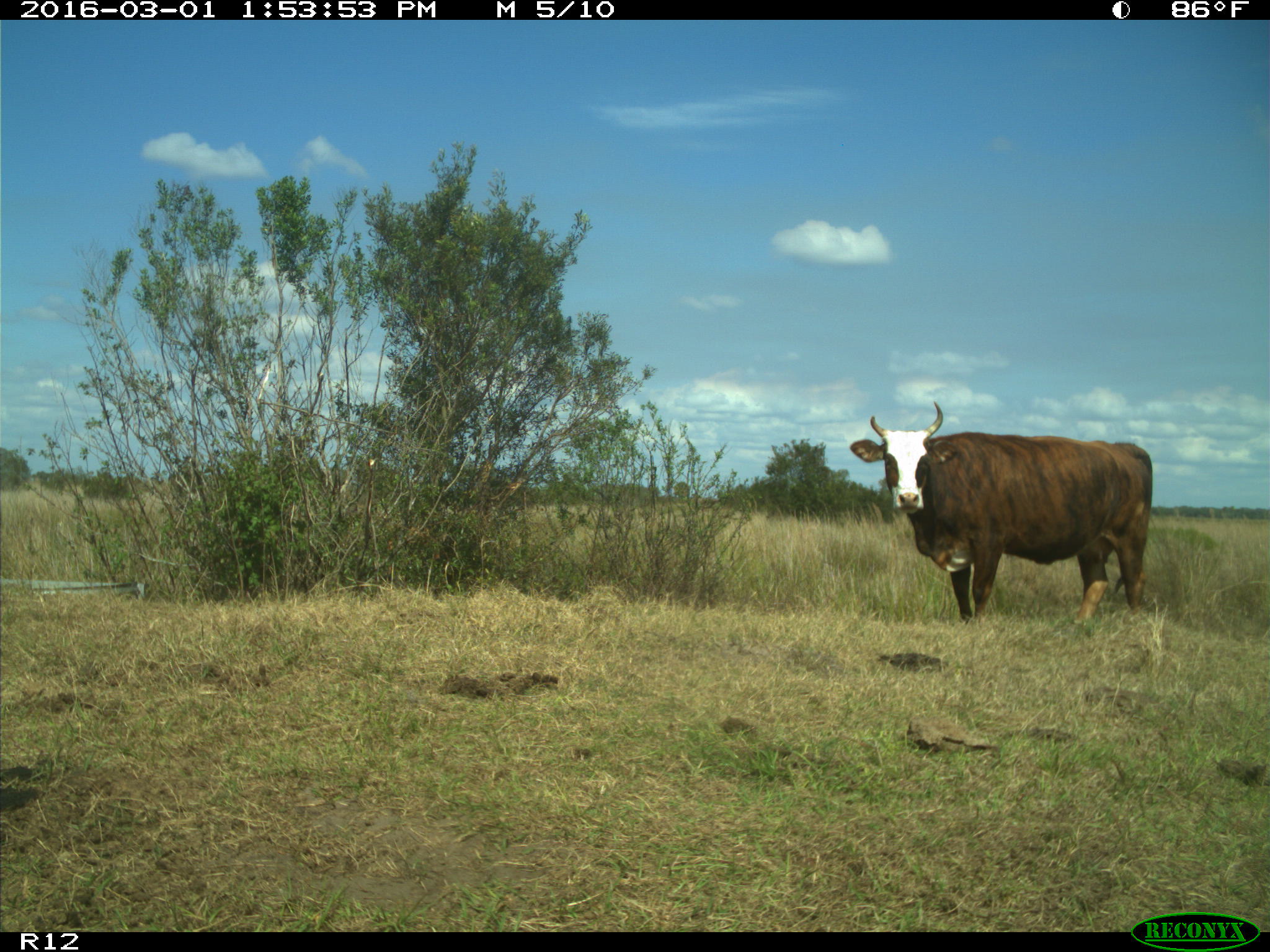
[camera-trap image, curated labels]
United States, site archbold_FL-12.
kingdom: Animalia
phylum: Chordata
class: Mammalia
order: Artiodactyla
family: Bovidae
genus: Bos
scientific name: Bos taurus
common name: domestic cow